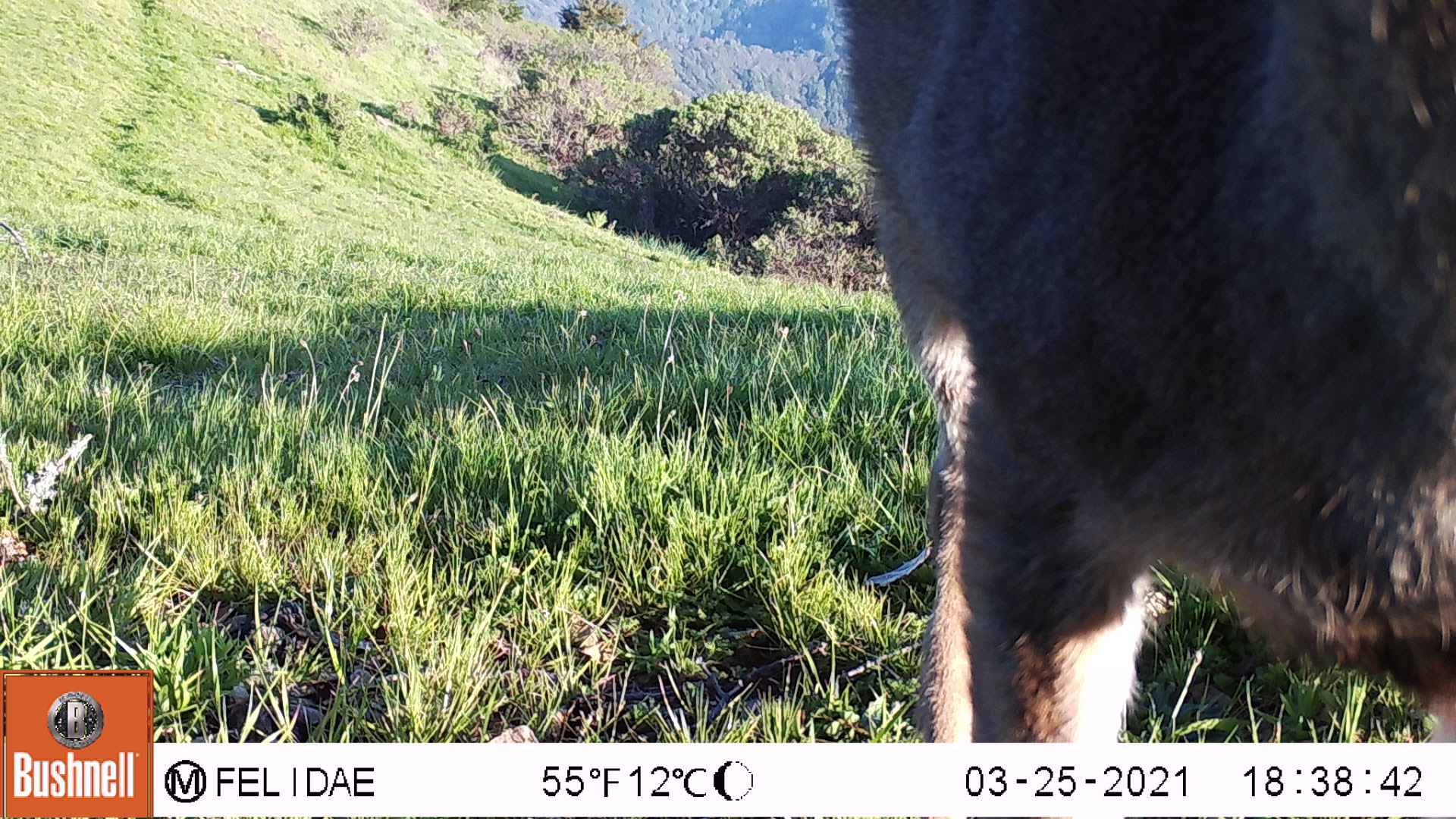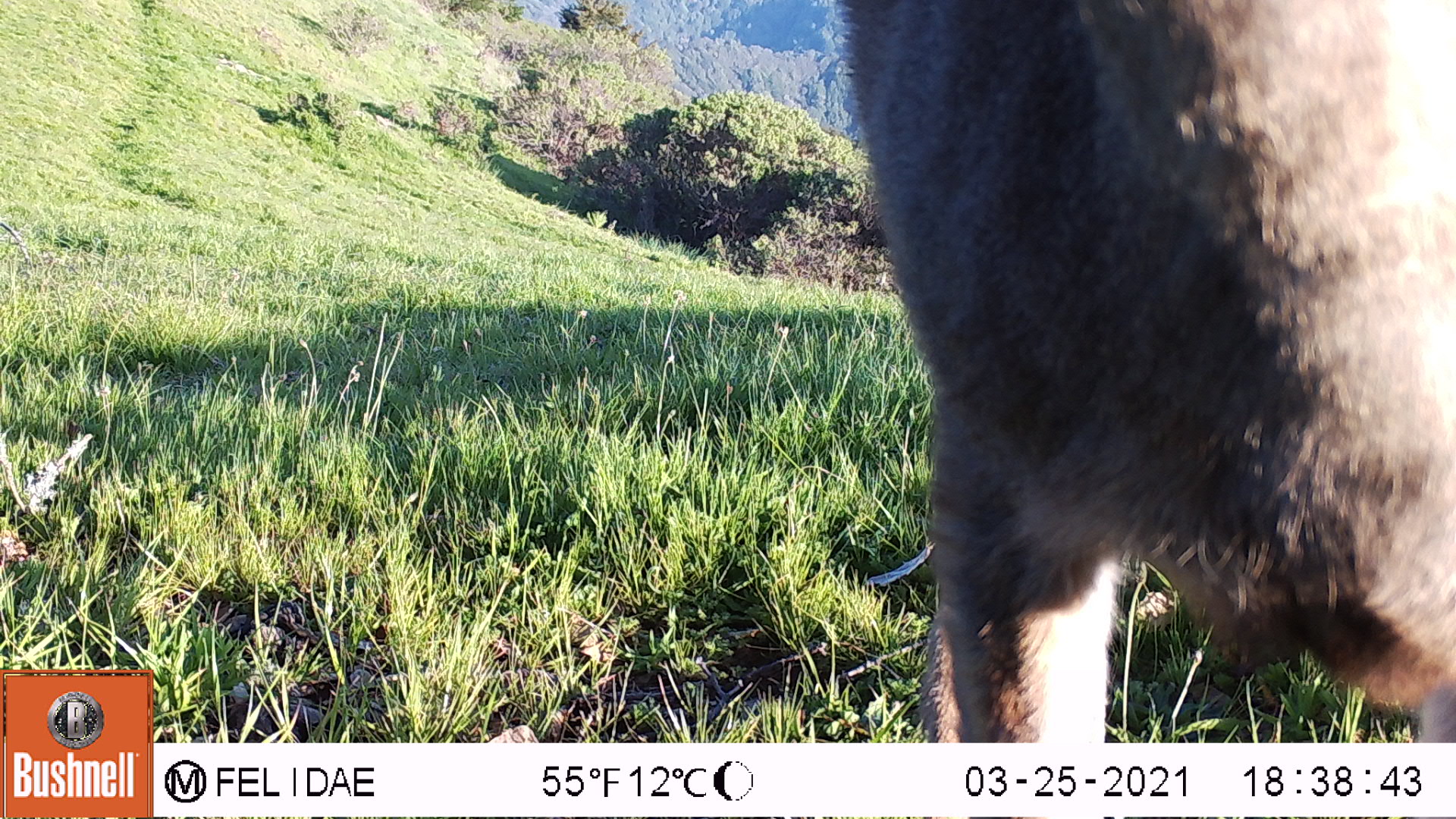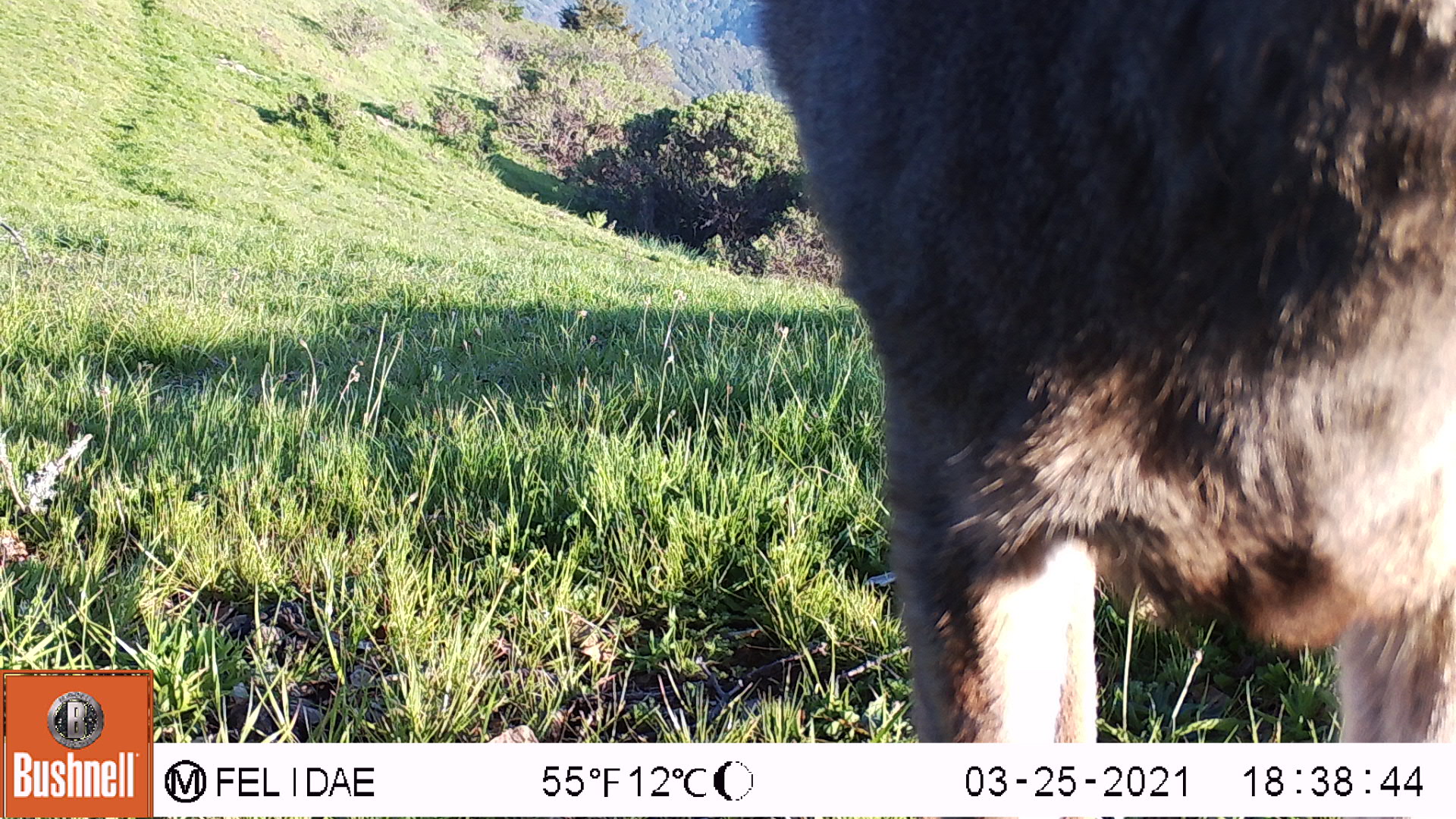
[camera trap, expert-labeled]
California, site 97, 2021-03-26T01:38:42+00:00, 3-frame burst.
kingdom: Animalia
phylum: Chordata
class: Mammalia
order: Artiodactyla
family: Cervidae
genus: Odocoileus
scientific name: Odocoileus hemionus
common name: mule deer